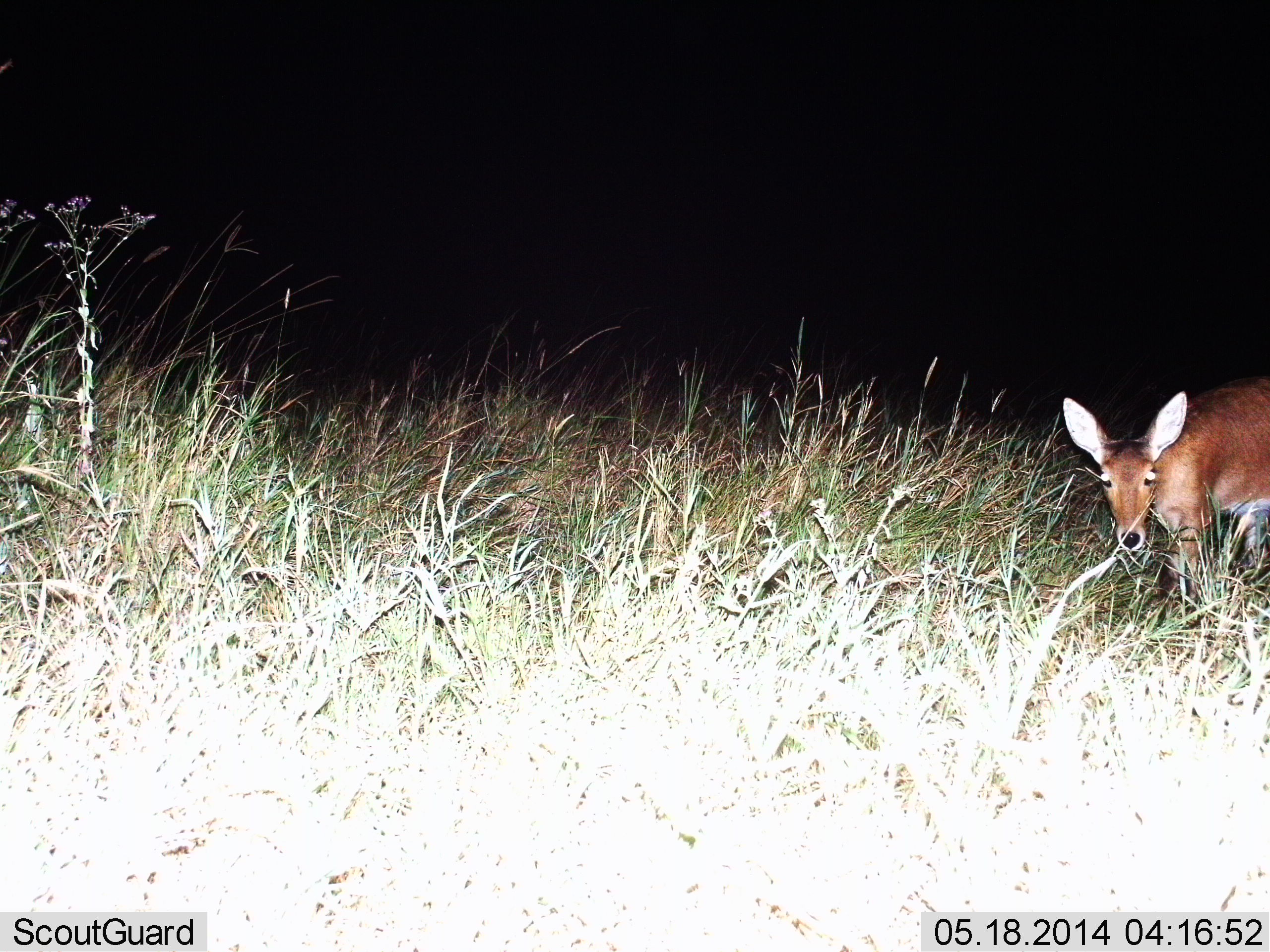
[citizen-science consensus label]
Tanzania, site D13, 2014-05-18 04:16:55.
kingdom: Animalia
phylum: Chordata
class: Mammalia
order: Artiodactyla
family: Bovidae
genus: Redunca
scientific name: Redunca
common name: reedbuck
Reedbuck (Redunca), count 1. Behavior (volunteer vote fractions): standing 80%, resting 0%, moving 20%, interacting 0%. Young present (vote fraction): 0%. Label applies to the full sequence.